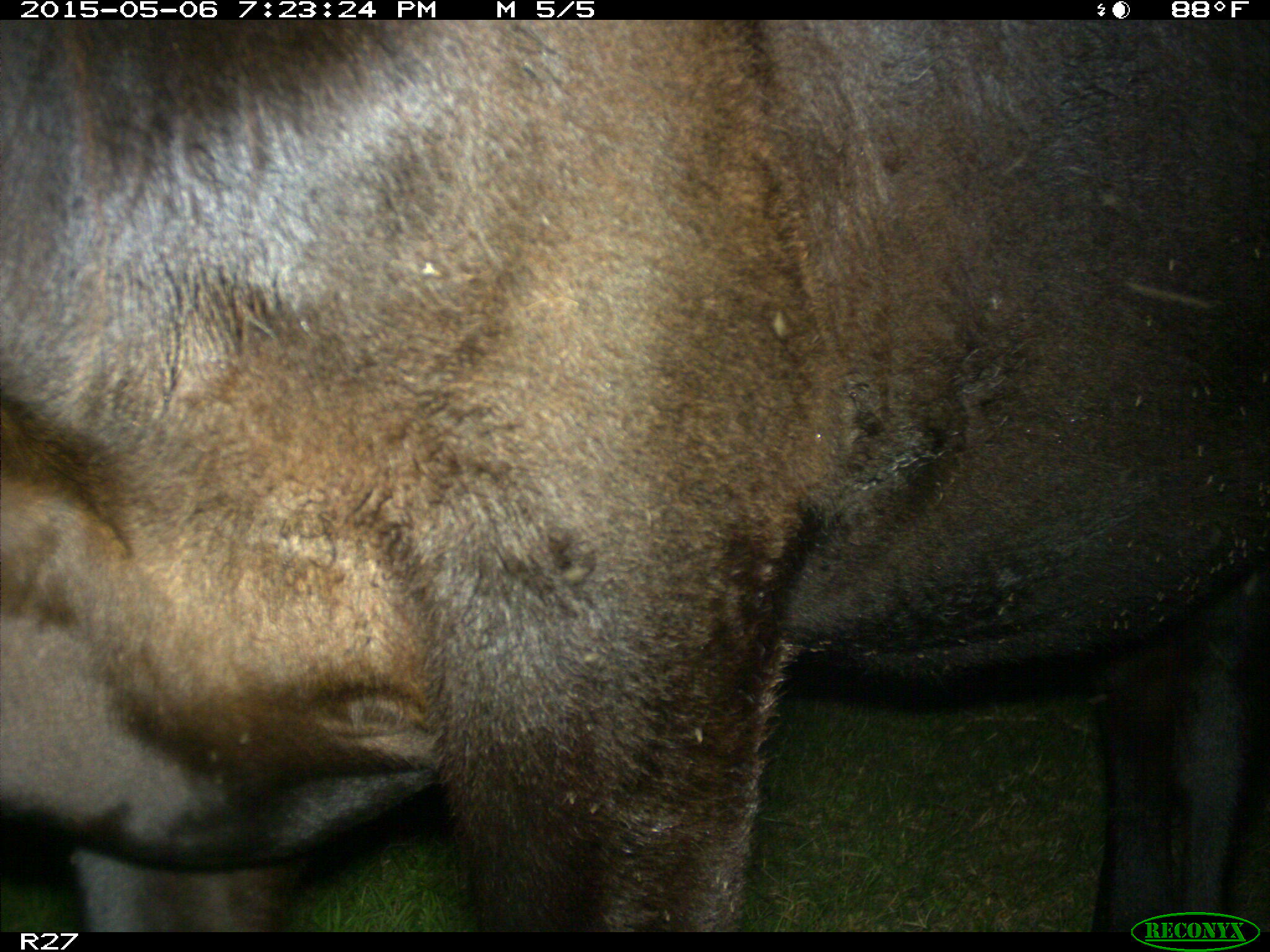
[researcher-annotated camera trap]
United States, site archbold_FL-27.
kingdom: Animalia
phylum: Chordata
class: Mammalia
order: Artiodactyla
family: Bovidae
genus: Bos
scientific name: Bos taurus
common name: domestic cow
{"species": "Bos taurus (domestic cow)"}